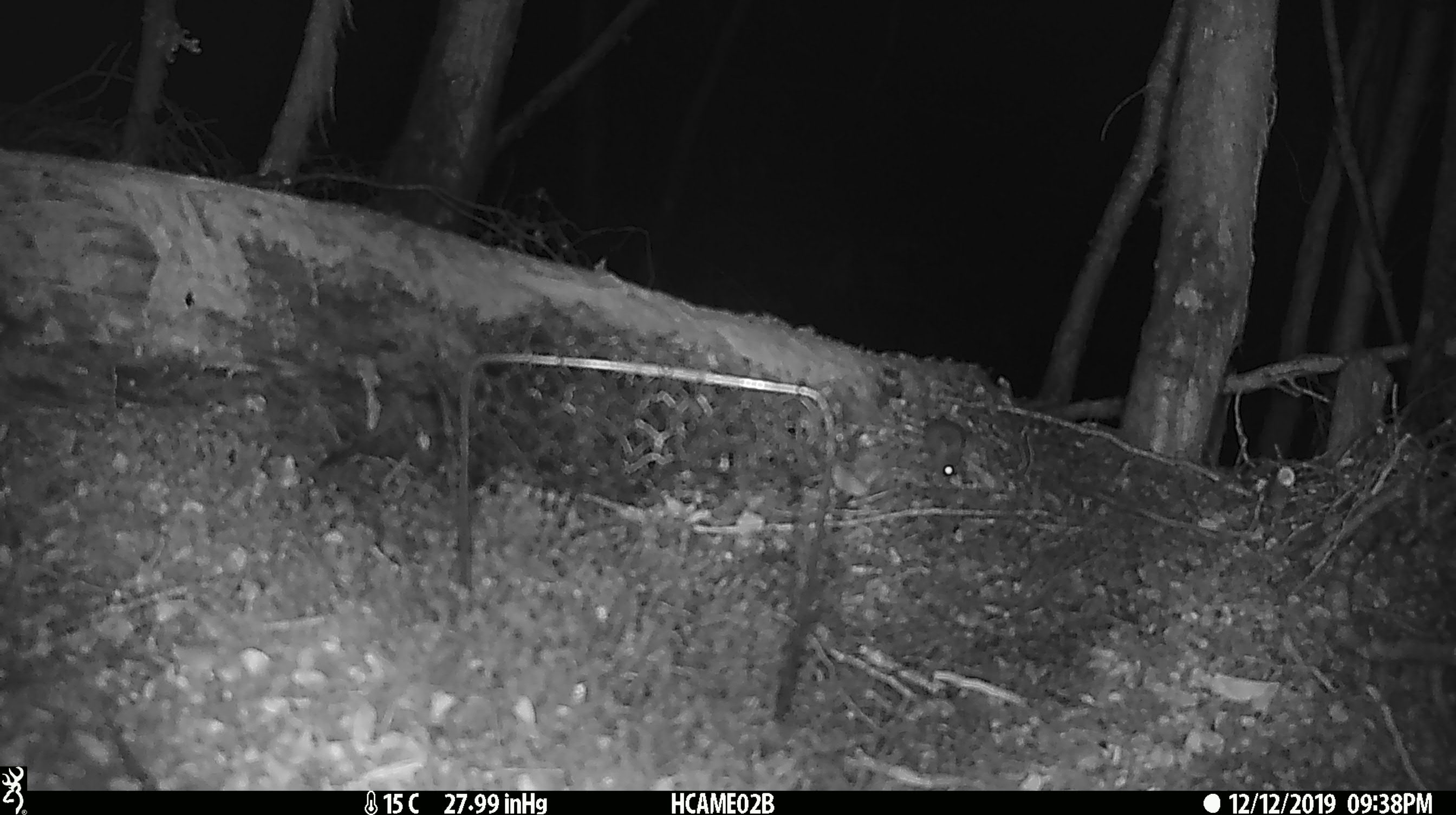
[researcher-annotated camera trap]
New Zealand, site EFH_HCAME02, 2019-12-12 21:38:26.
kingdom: Animalia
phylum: Chordata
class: Mammalia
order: Rodentia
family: Muridae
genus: Mus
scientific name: Mus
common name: mouse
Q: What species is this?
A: Mouse (Mus).